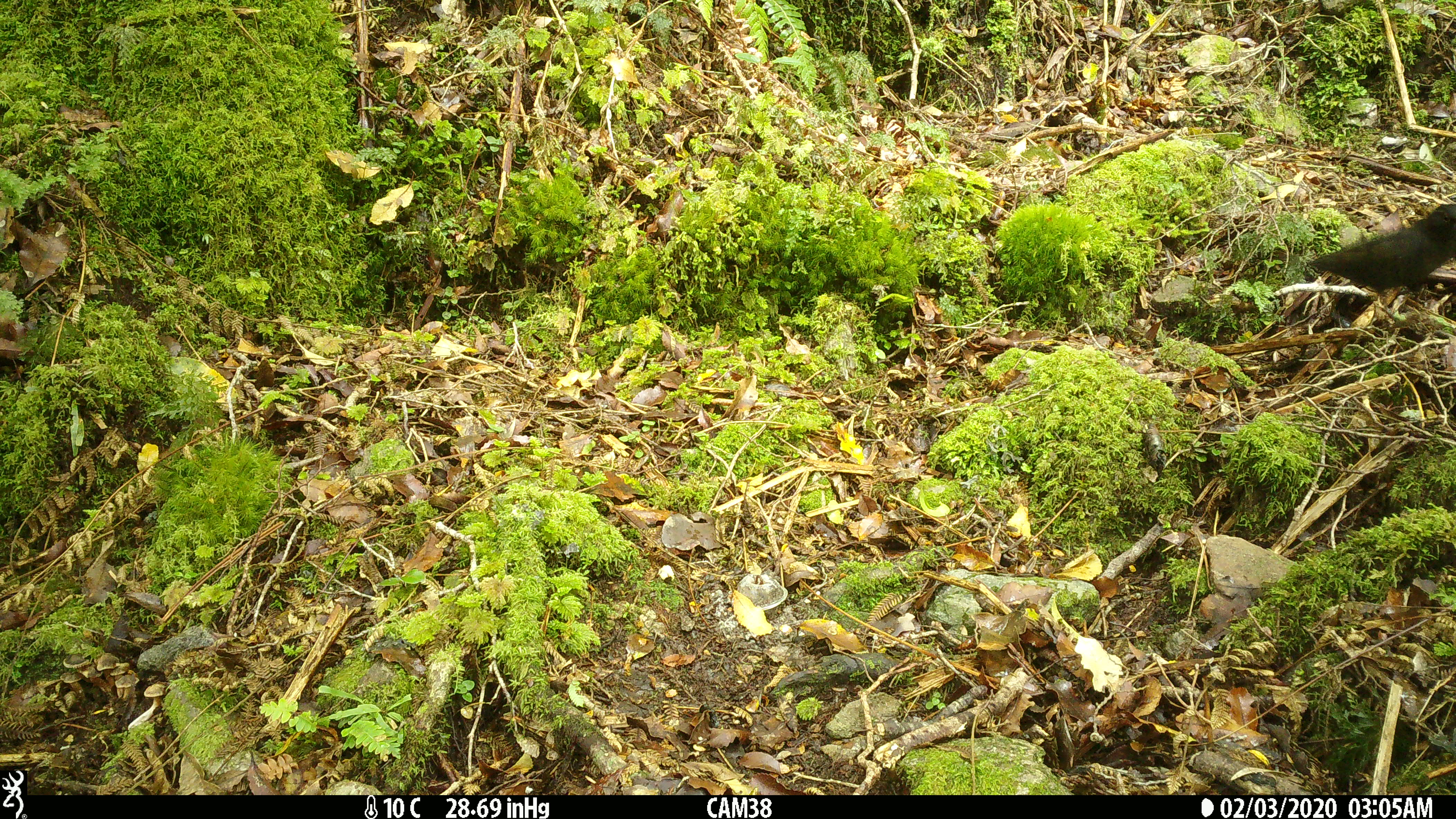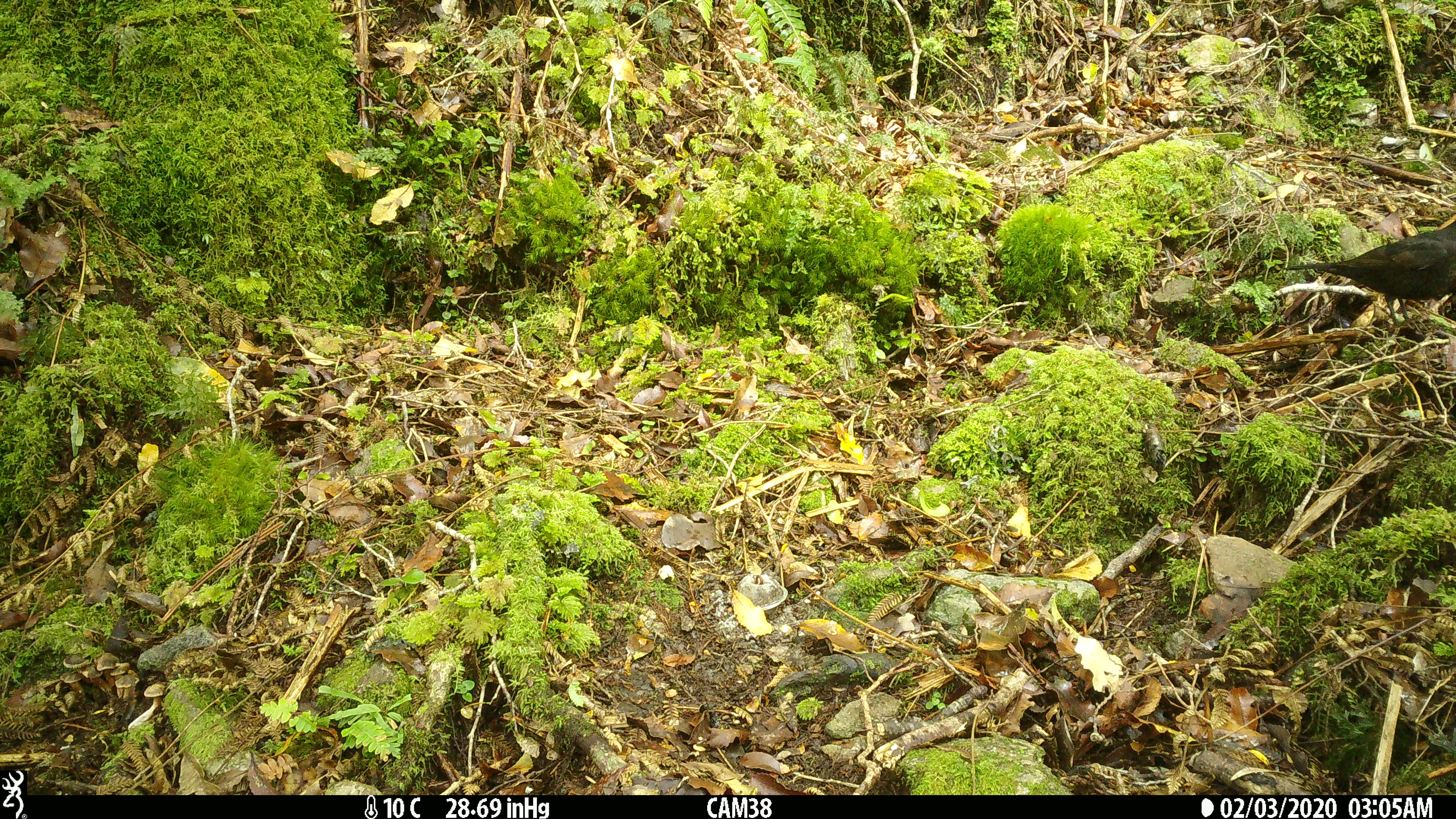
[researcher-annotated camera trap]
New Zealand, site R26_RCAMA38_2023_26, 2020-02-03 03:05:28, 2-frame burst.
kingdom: Animalia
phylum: Chordata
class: Aves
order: Passeriformes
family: Turdidae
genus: Turdus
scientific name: Turdus merula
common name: eurasian blackbird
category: blackbird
Blackbird (eurasian blackbird) (Turdus merula).